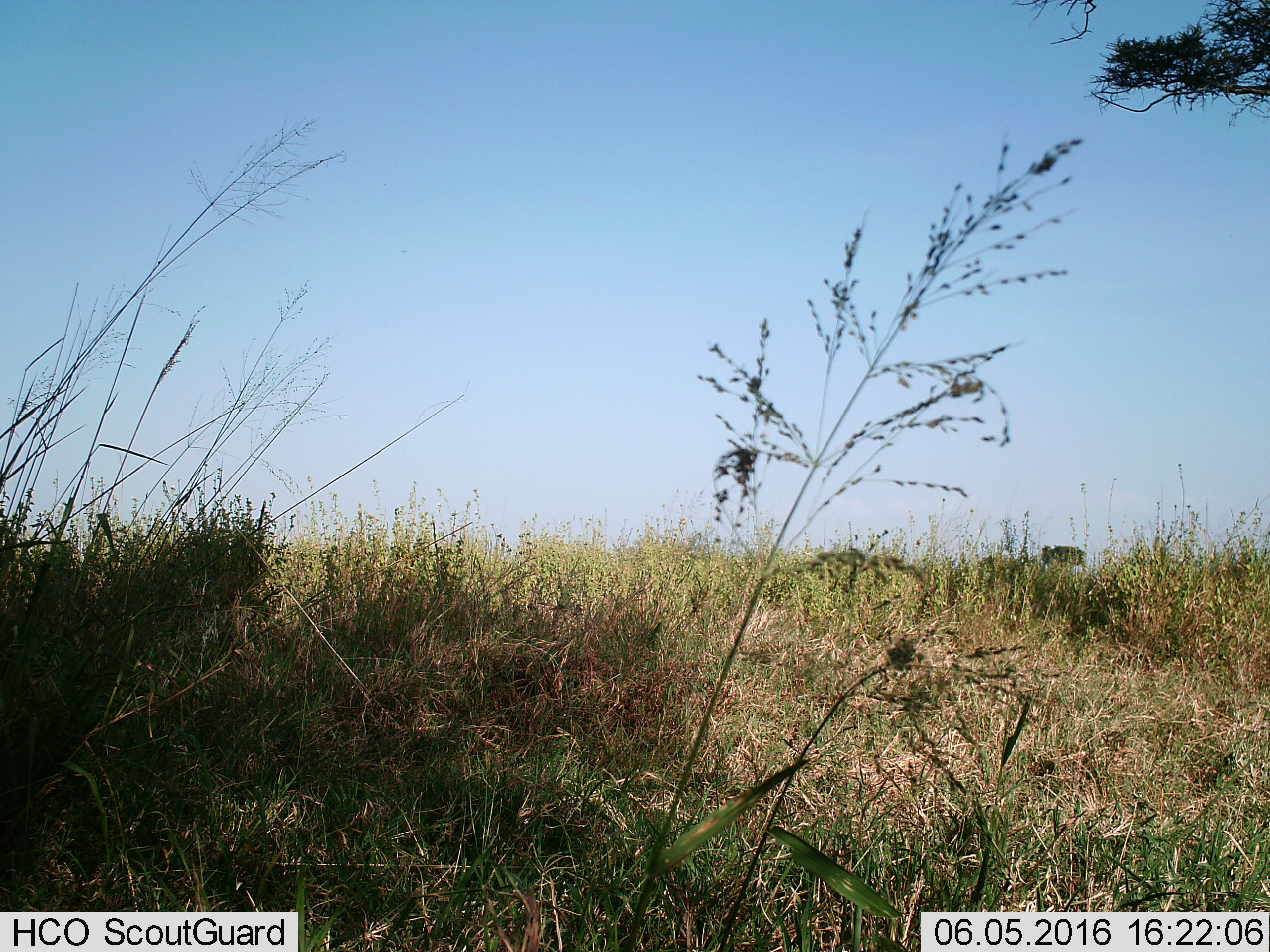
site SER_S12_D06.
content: unidentified animal